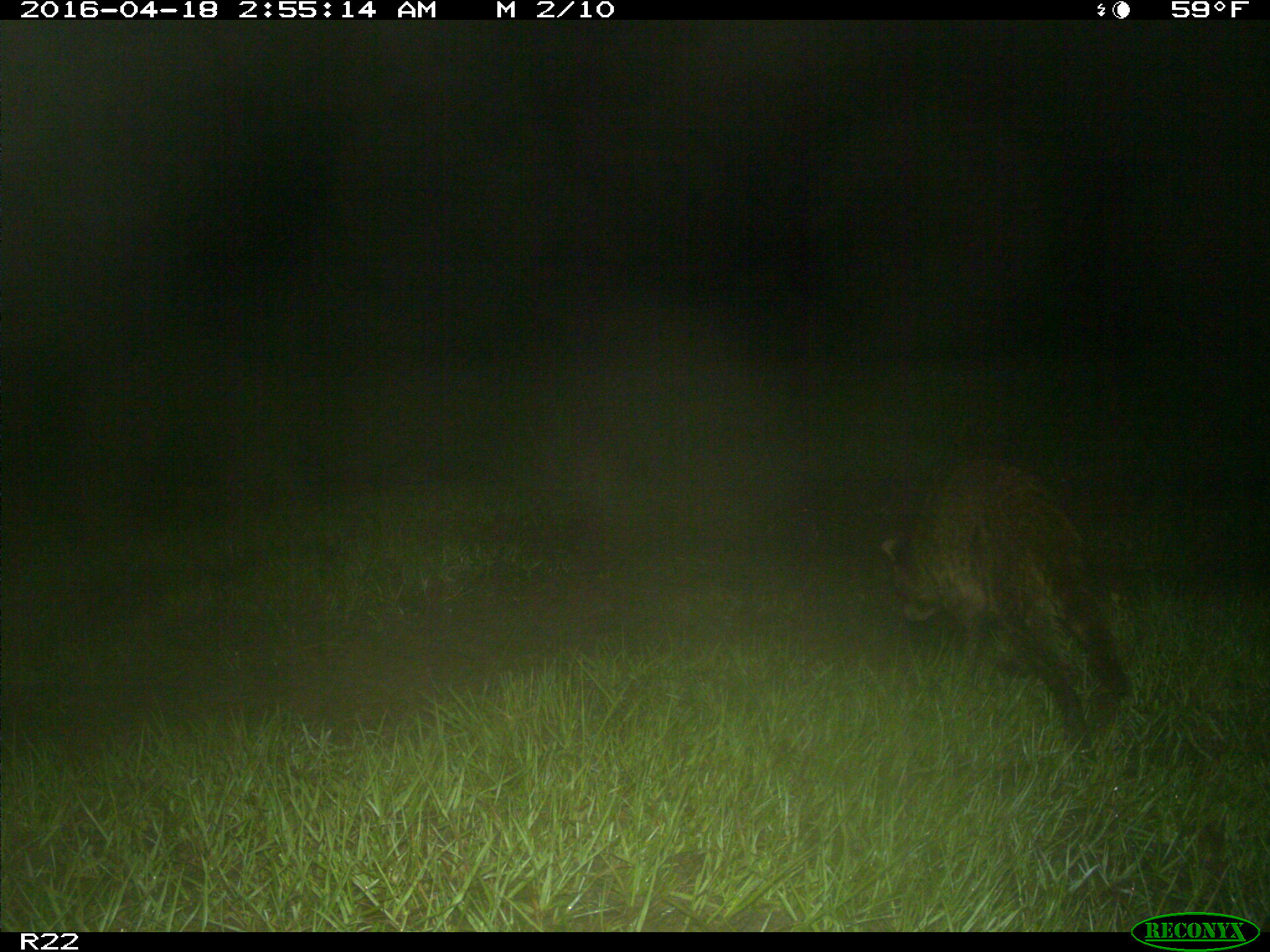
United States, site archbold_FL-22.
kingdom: Animalia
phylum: Chordata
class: Mammalia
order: Carnivora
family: Procyonidae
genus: Procyon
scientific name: Procyon lotor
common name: common raccoon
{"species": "Procyon lotor (common raccoon)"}